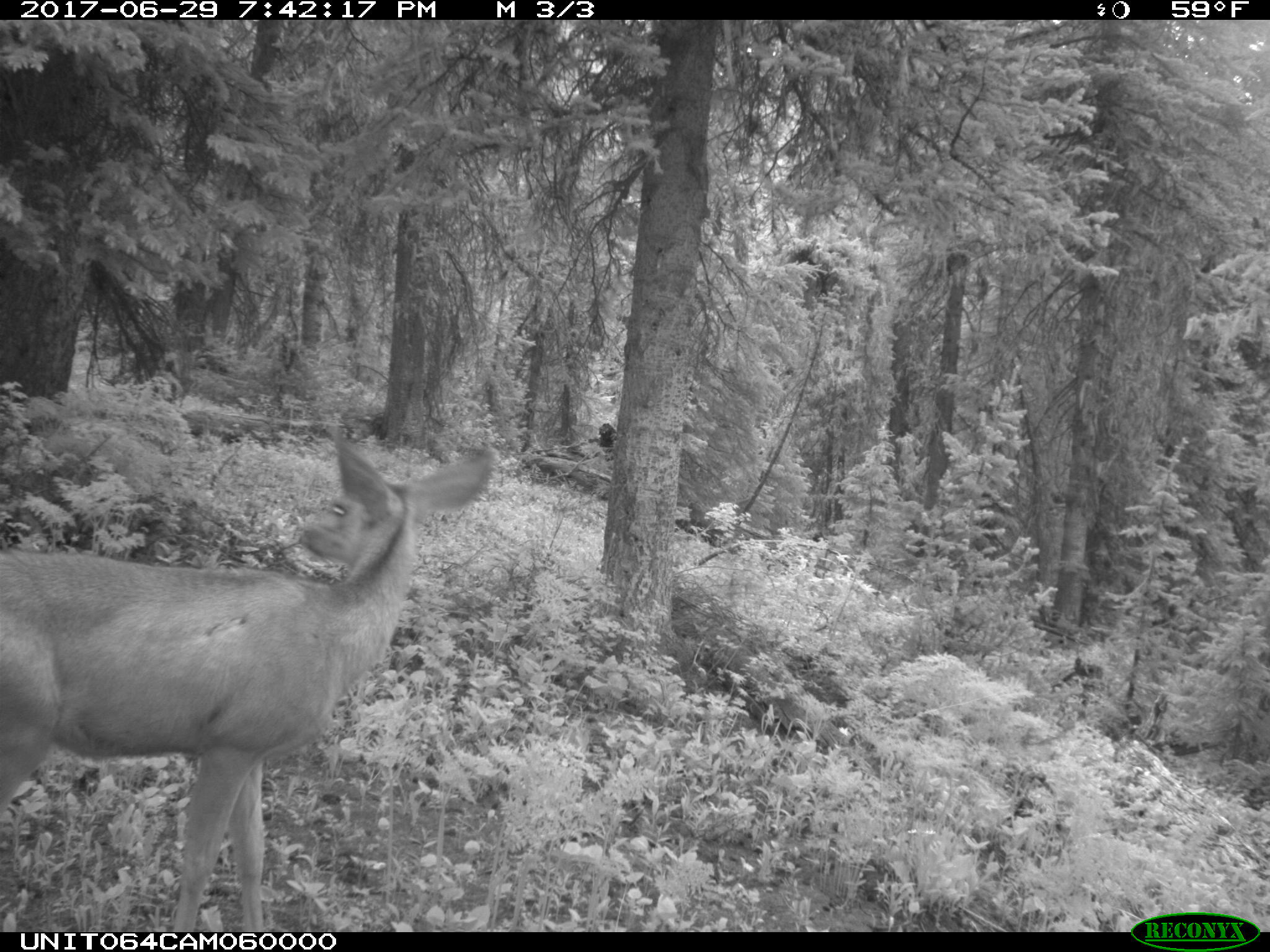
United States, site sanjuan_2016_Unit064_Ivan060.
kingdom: Animalia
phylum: Chordata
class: Mammalia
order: Artiodactyla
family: Cervidae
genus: Odocoileus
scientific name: Odocoileus hemionus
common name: mule deer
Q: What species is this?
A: Odocoileus hemionus (mule deer).